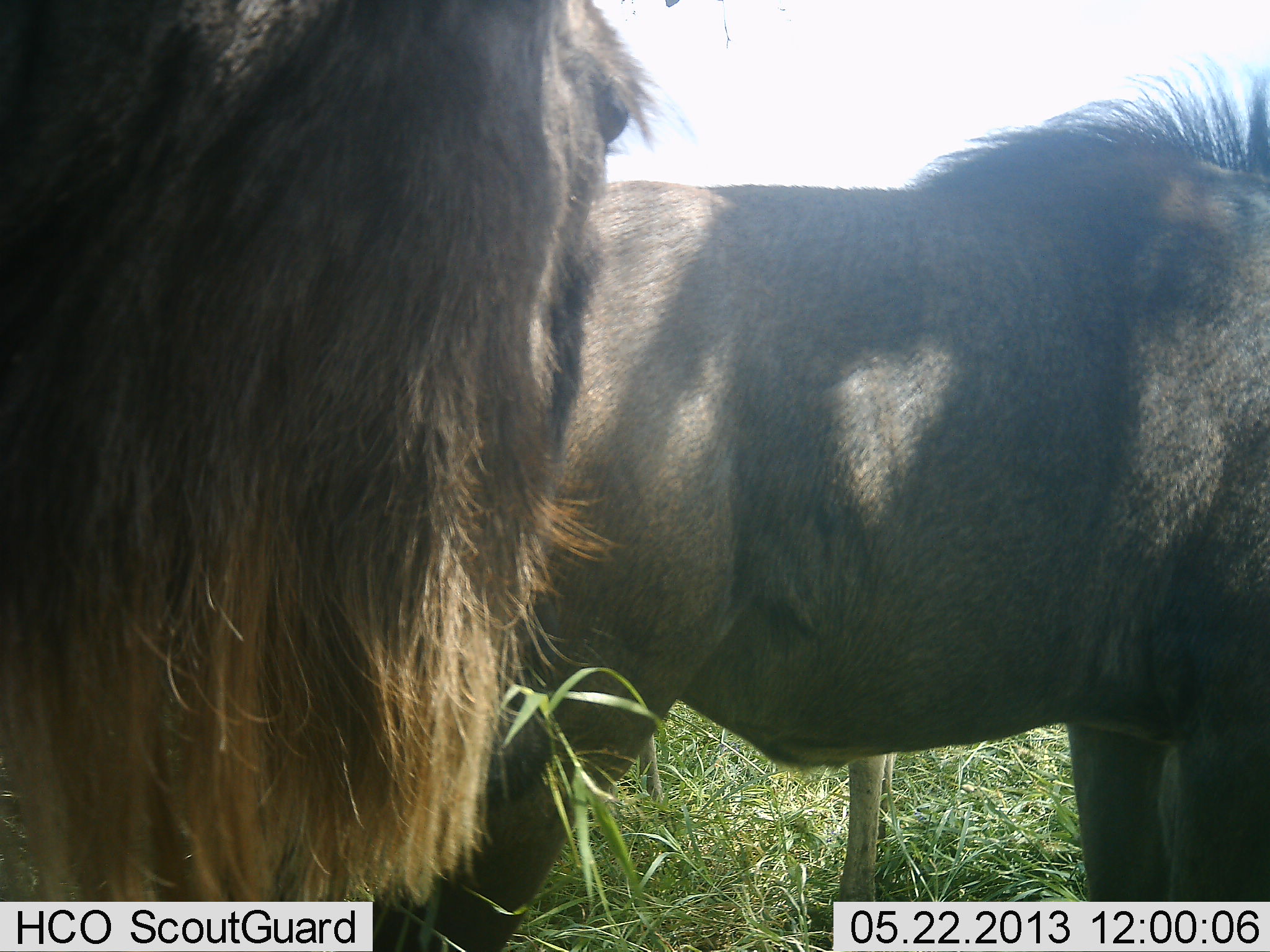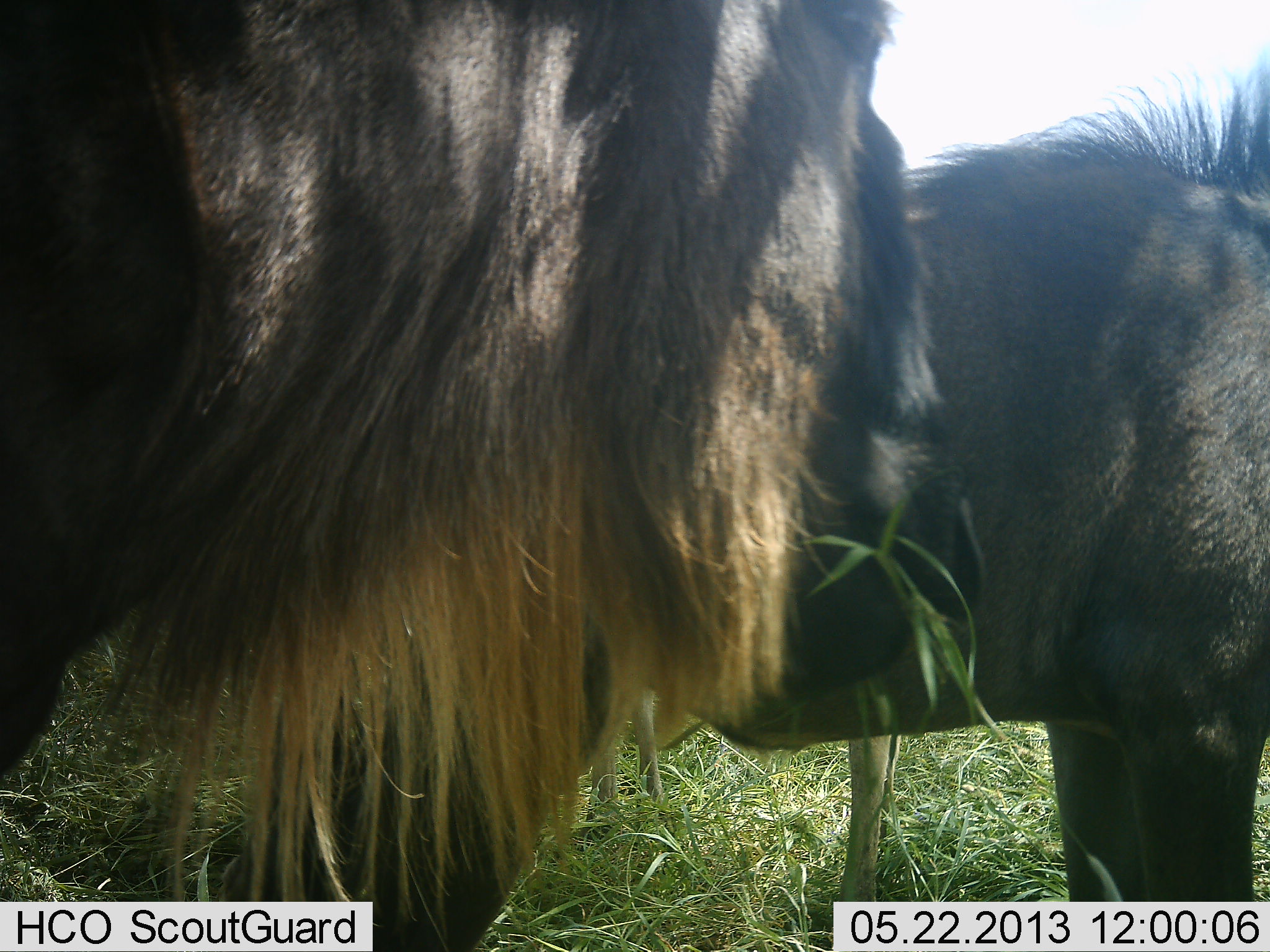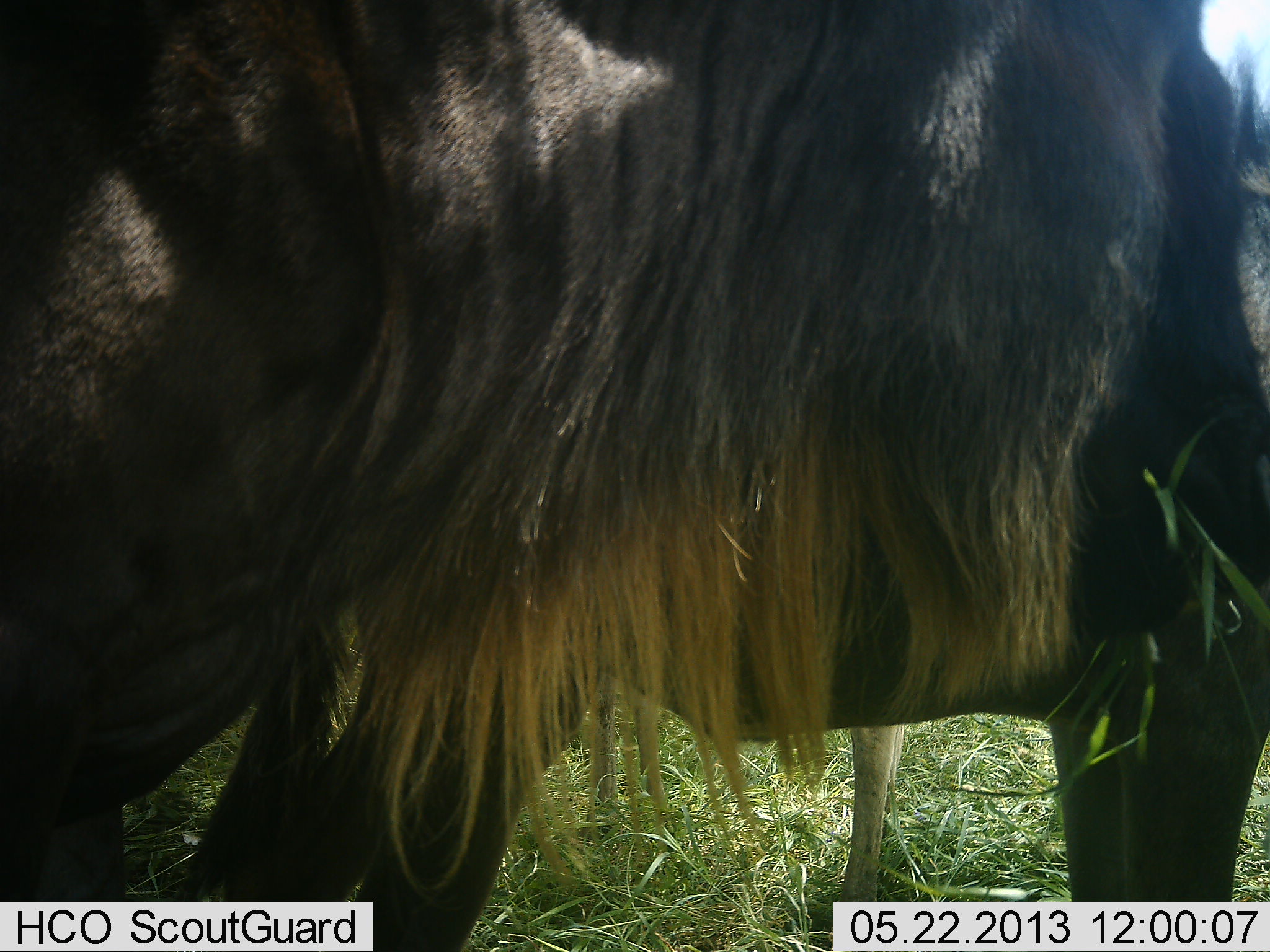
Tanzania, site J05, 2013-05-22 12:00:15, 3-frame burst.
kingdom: Animalia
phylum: Chordata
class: Mammalia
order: Artiodactyla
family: Bovidae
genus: Connochaetes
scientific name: Connochaetes taurinus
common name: blue wildebeest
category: wildebeest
Wildebeest (blue wildebeest) (Connochaetes taurinus), count 3. Behavior (volunteer vote fractions): standing 77%, resting 3%, moving 40%, interacting 0%. Young present (vote fraction): 13%. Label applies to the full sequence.